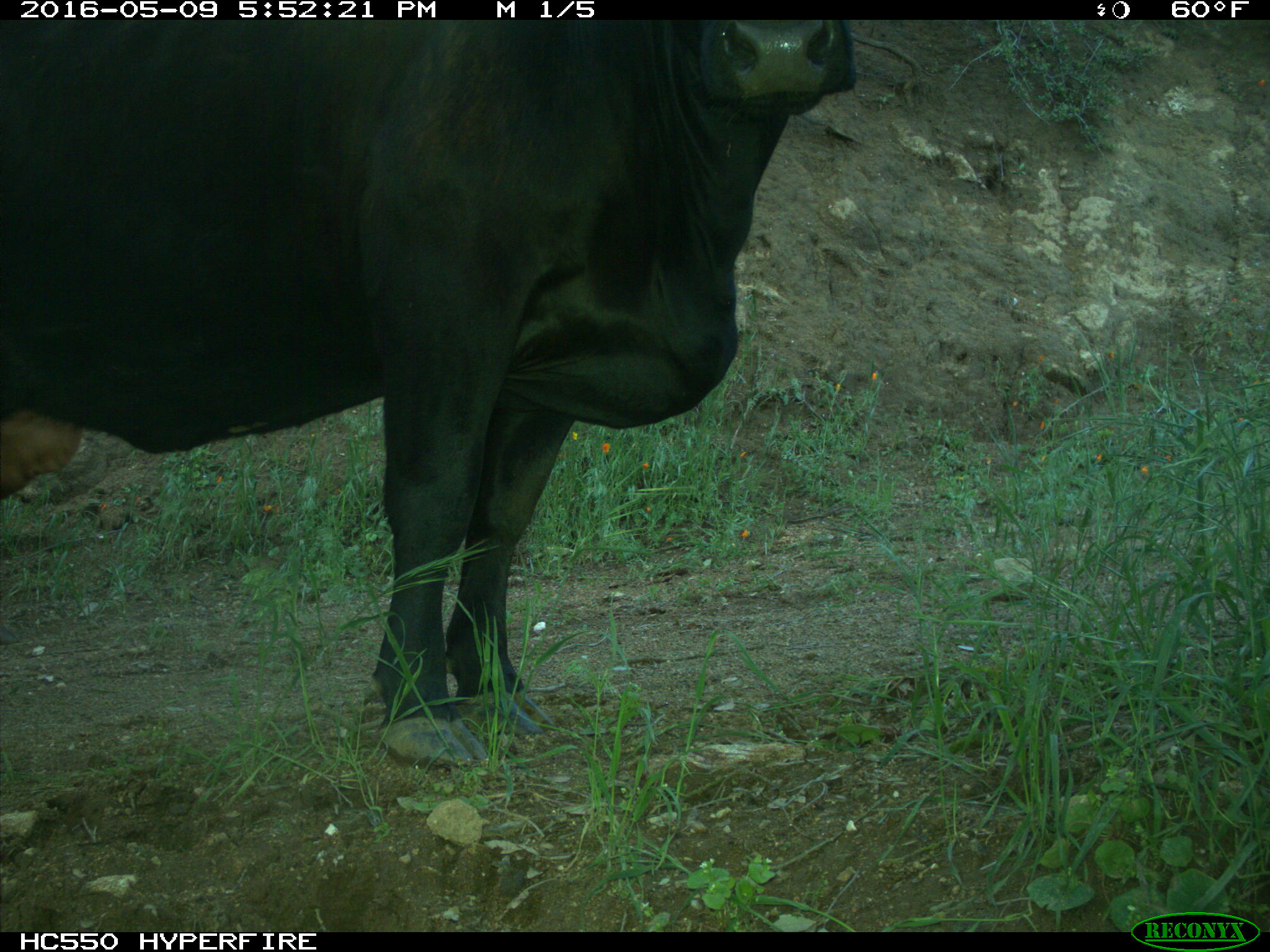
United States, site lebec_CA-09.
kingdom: Animalia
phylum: Chordata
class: Mammalia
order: Artiodactyla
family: Bovidae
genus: Bos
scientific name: Bos taurus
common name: domestic cow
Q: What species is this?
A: Bos taurus (domestic cow).